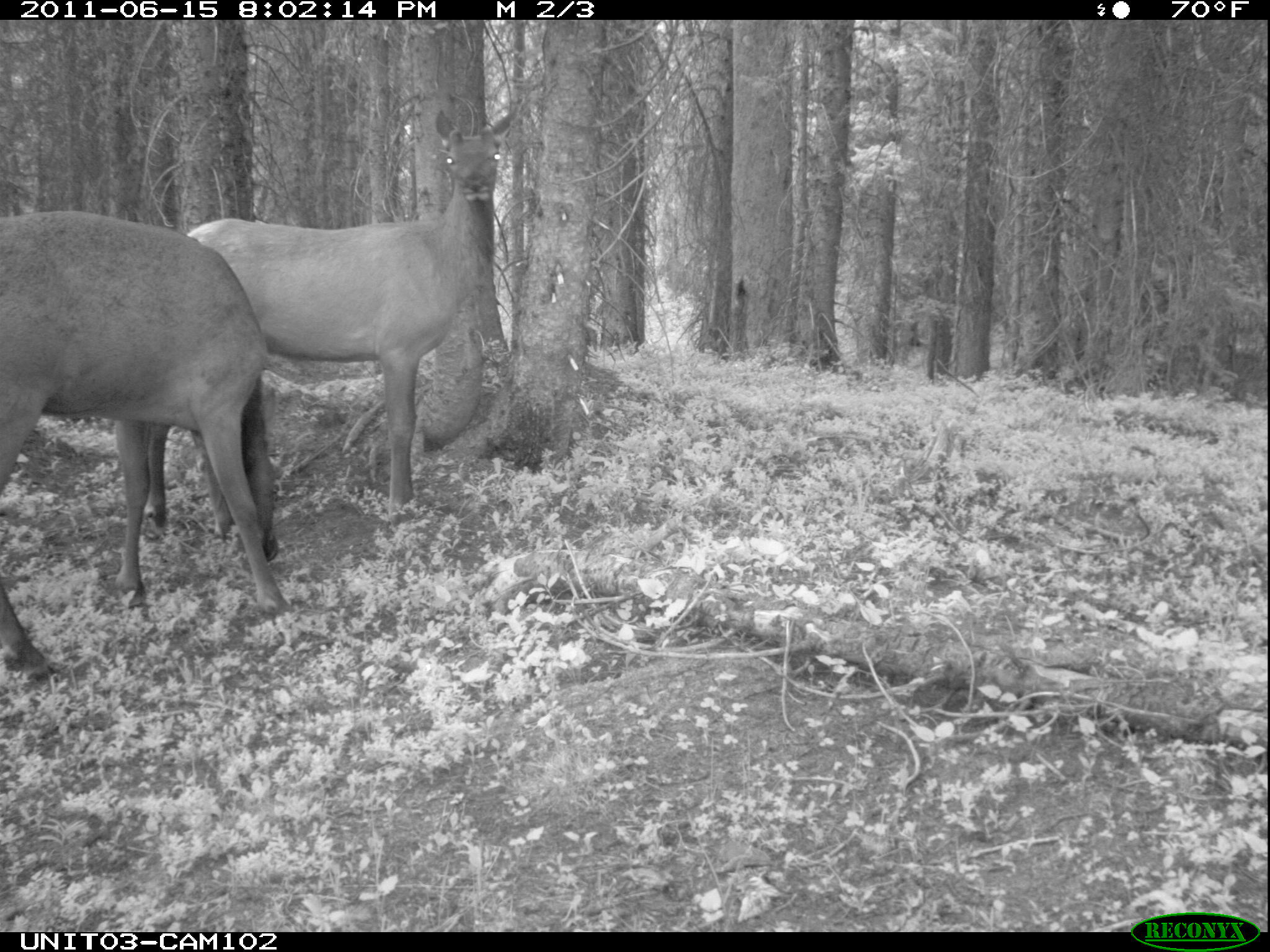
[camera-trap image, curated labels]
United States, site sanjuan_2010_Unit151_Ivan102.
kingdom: Animalia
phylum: Chordata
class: Mammalia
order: Artiodactyla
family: Cervidae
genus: Cervus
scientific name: Cervus elaphus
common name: red deer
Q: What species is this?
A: Cervus elaphus (red deer).